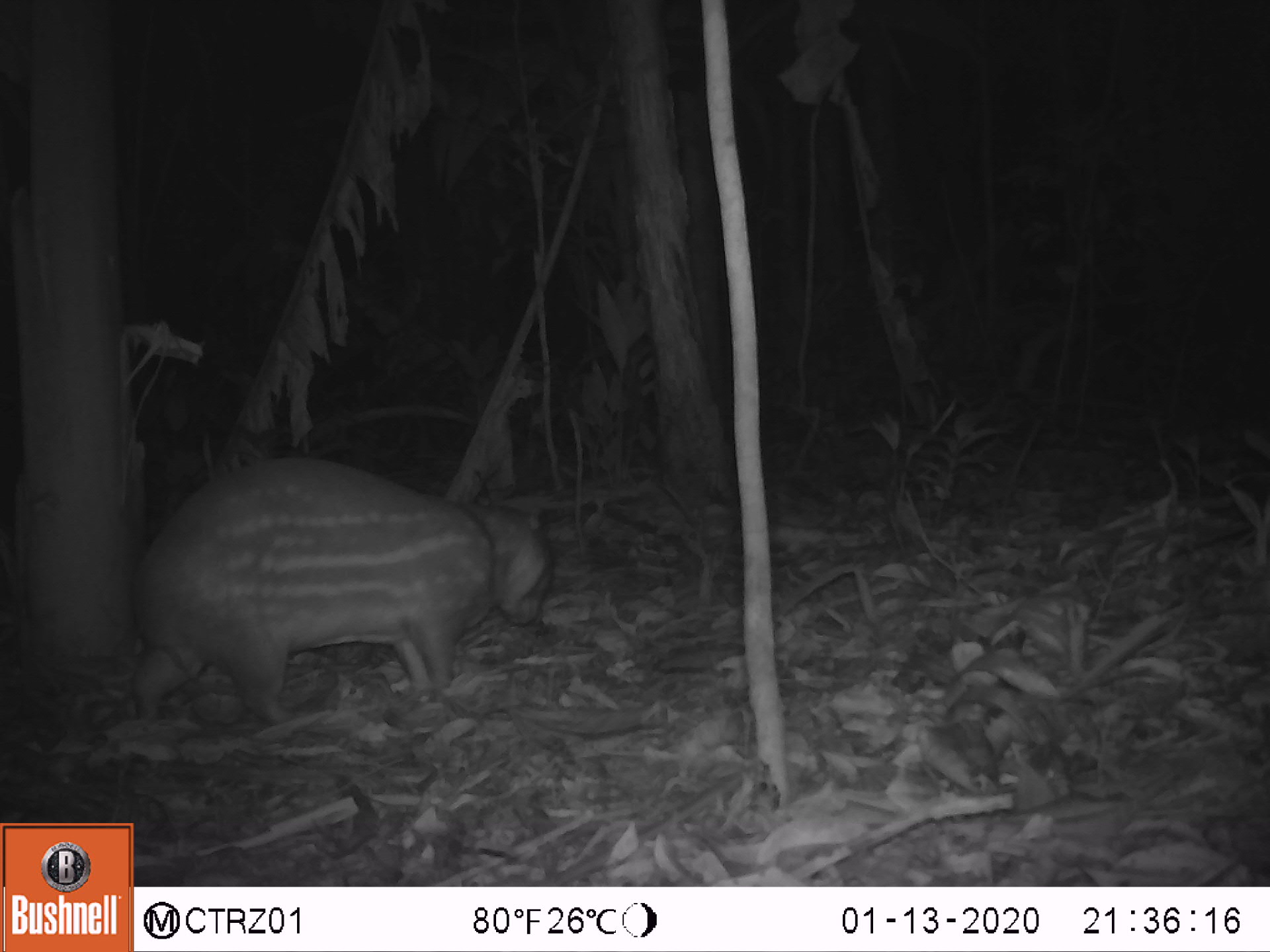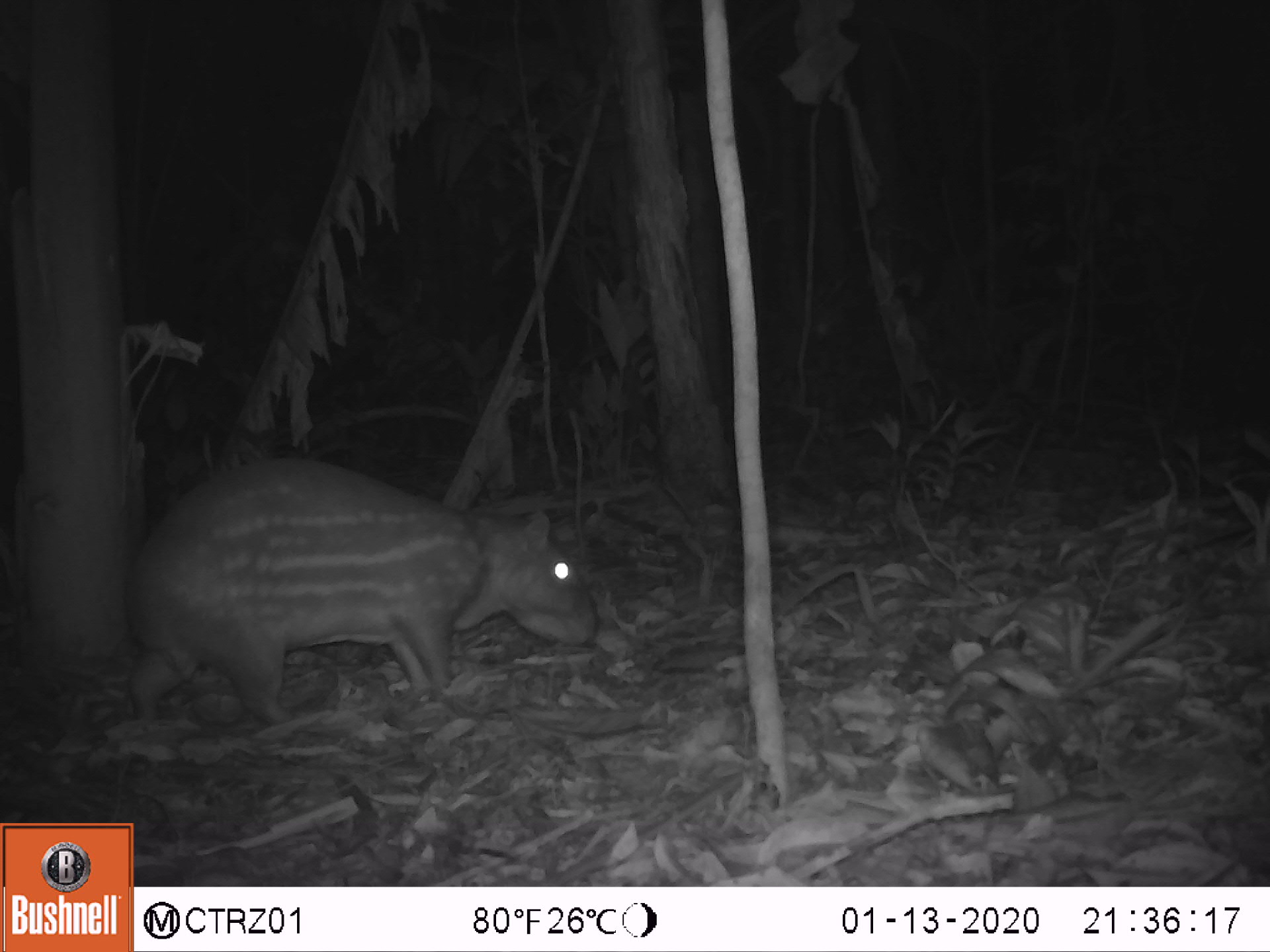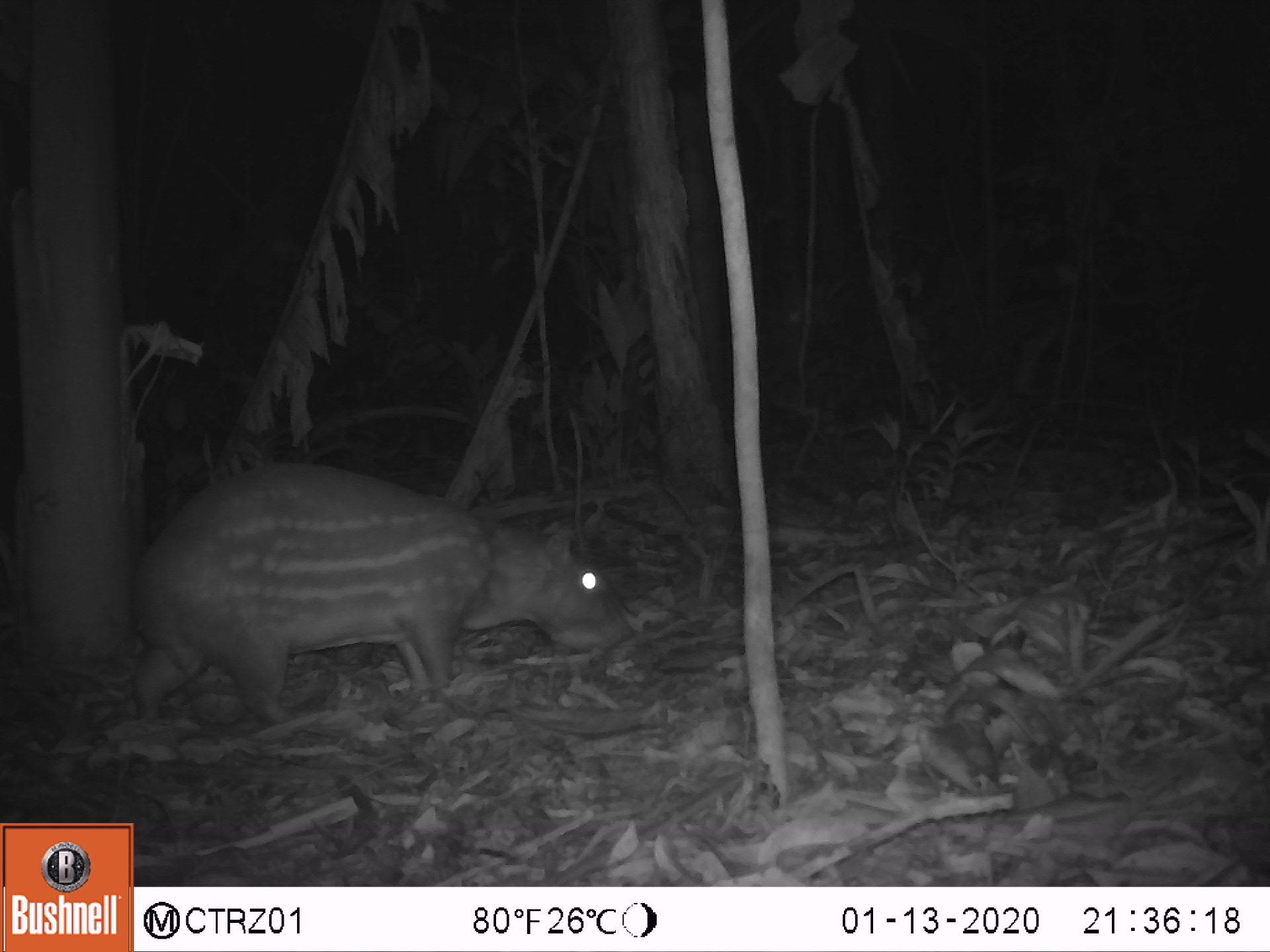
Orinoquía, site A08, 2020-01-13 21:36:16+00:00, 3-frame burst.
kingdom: Animalia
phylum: Chordata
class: Mammalia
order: Rodentia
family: Cuniculidae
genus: Cuniculus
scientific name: Cuniculus paca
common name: spotted paca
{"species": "spotted paca (Cuniculus paca)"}